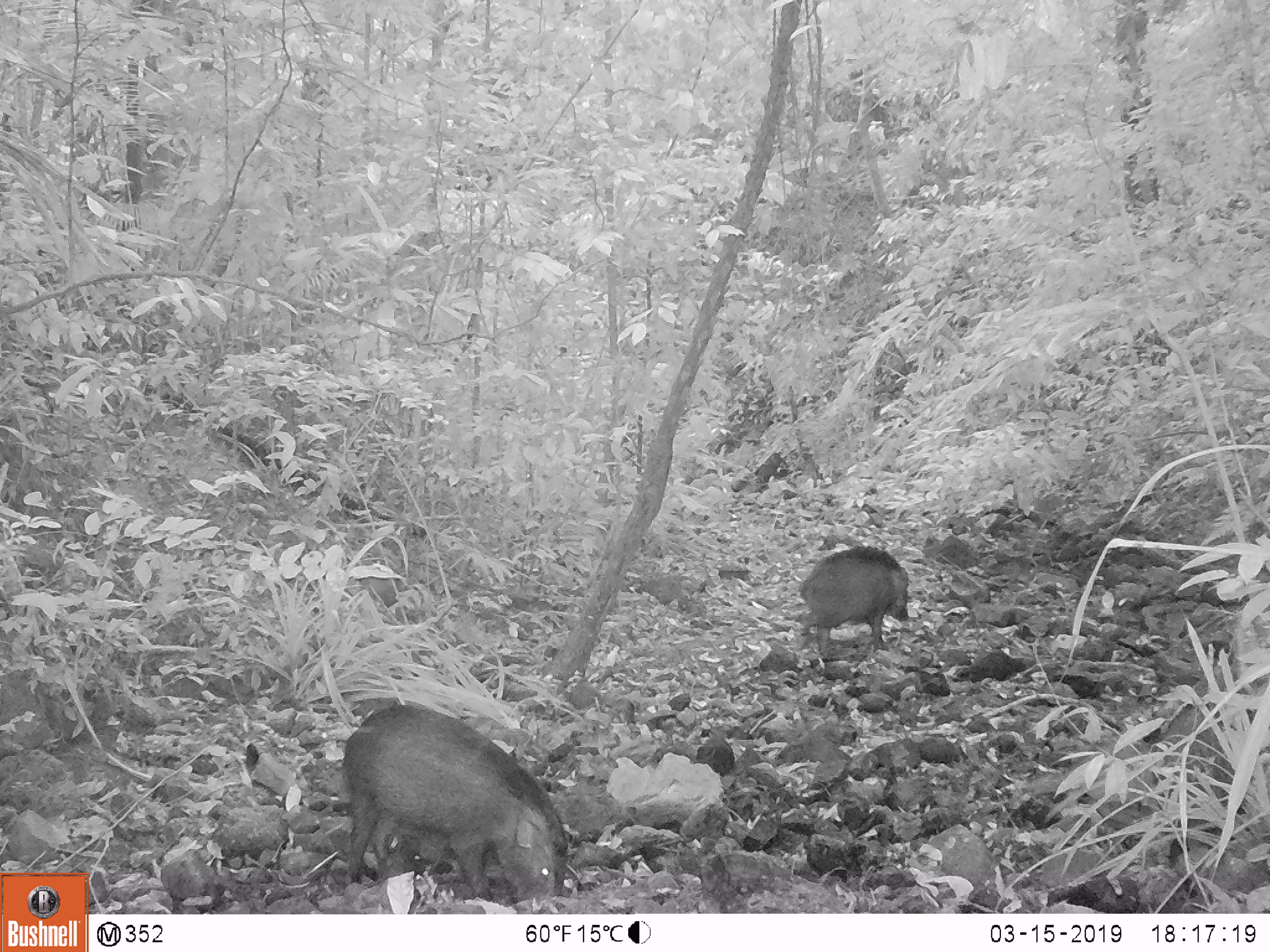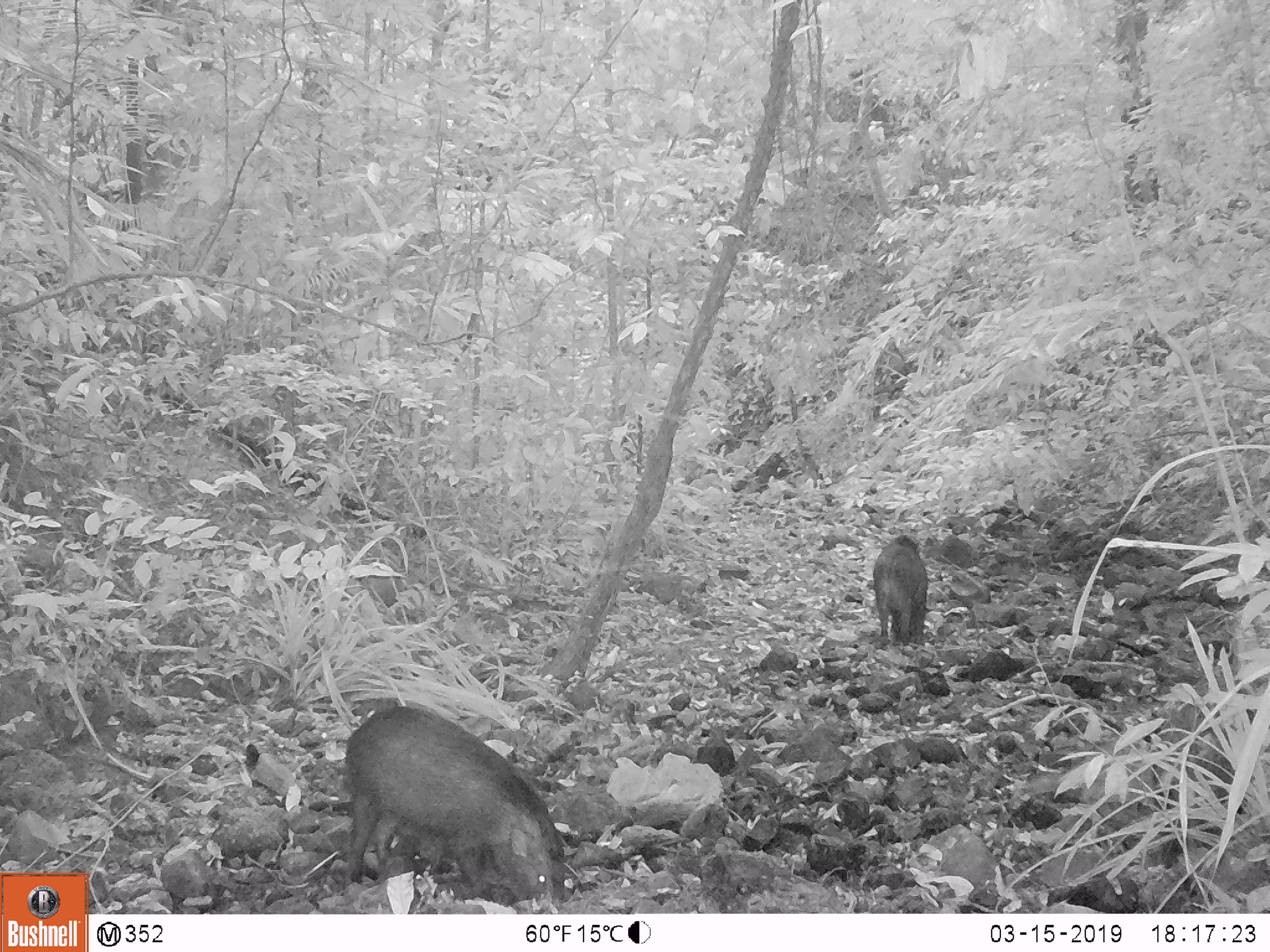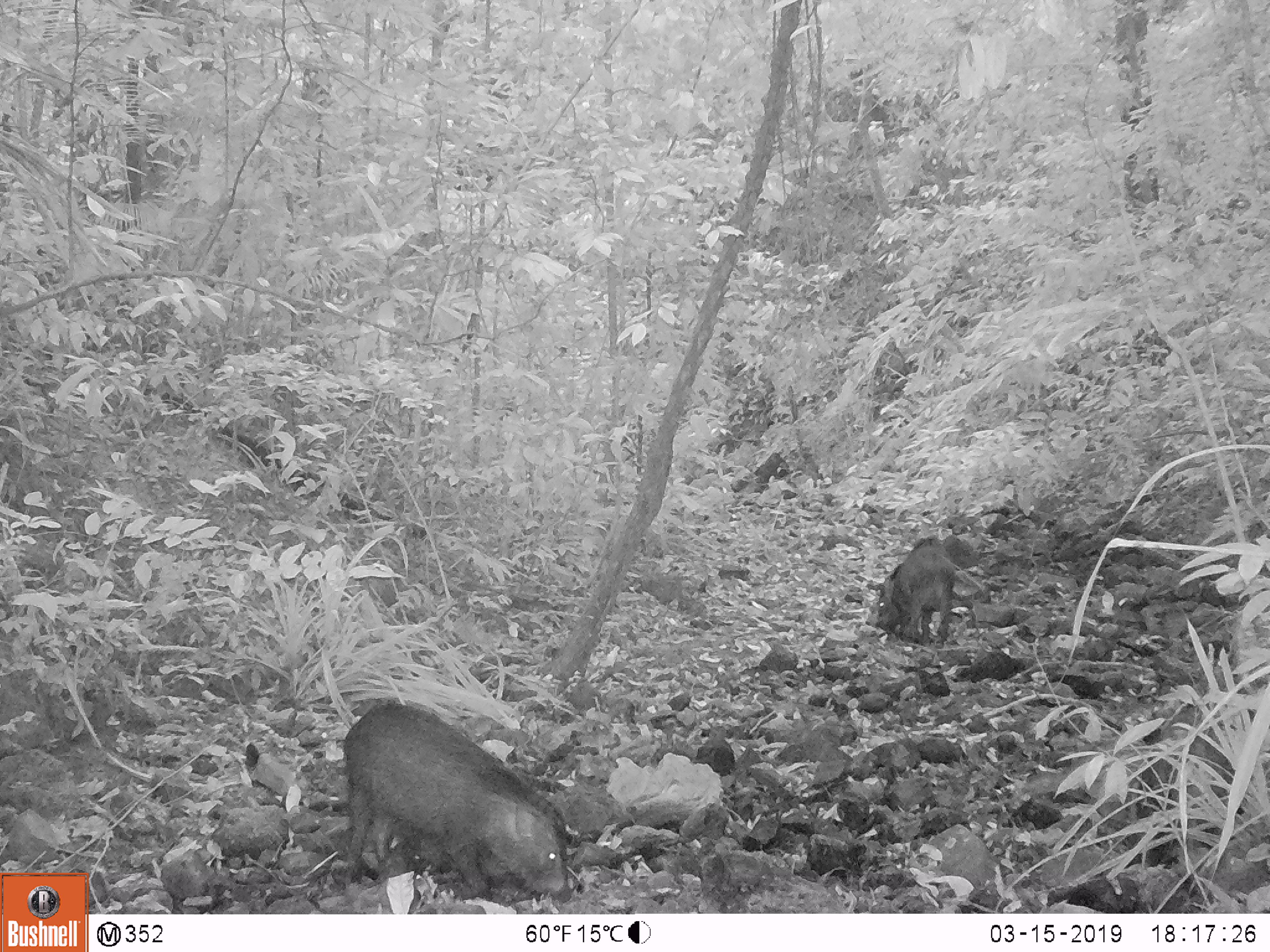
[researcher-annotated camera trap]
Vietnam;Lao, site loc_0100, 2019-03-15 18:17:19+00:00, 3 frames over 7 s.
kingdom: Animalia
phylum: Chordata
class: Mammalia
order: Artiodactyla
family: Suidae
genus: Sus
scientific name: Sus scrofa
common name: eurasian wild pig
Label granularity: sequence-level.